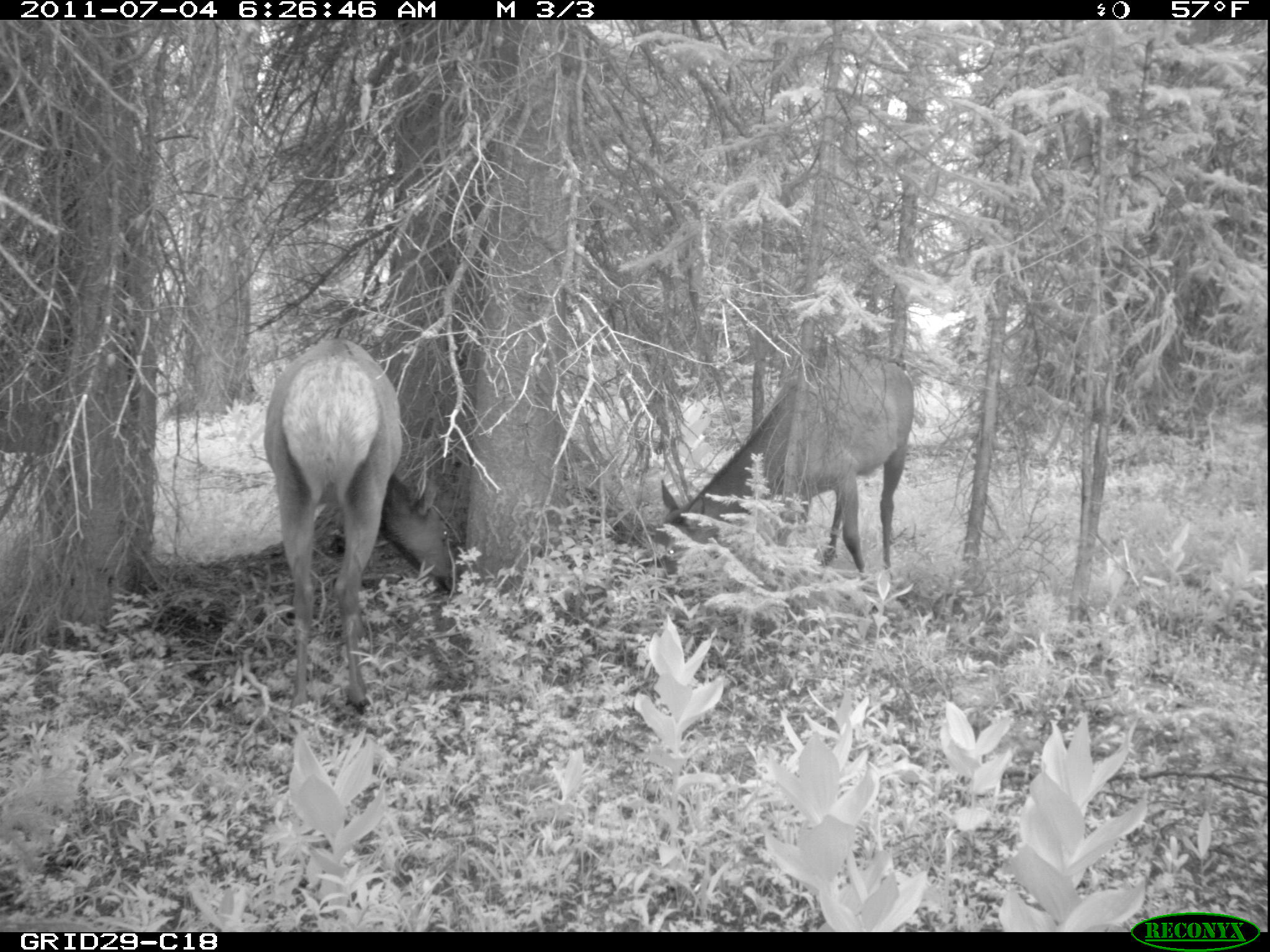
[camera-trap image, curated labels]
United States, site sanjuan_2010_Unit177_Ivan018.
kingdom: Animalia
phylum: Chordata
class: Mammalia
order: Artiodactyla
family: Cervidae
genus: Cervus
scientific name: Cervus elaphus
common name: red deer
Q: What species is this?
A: Cervus elaphus (red deer).